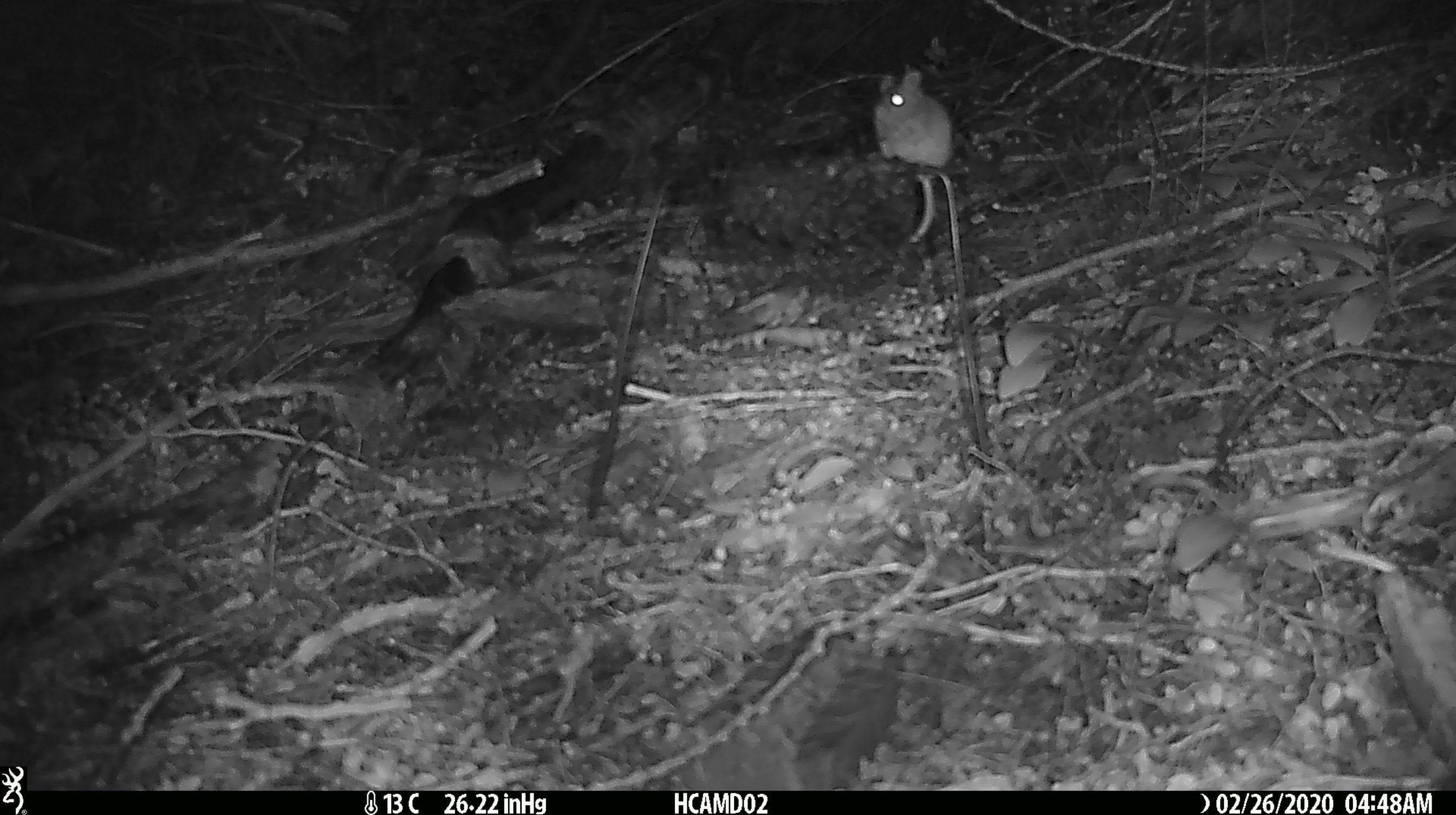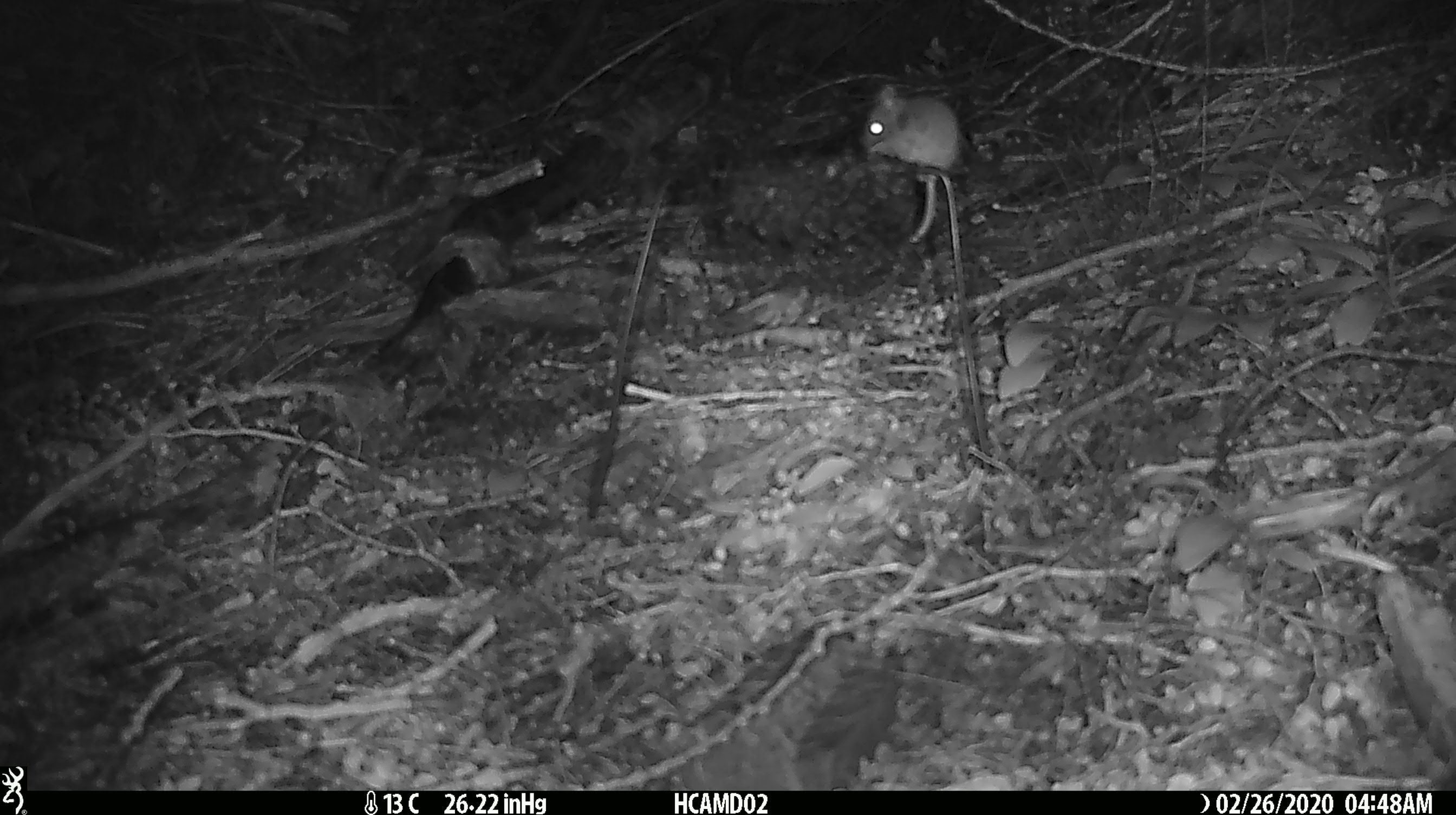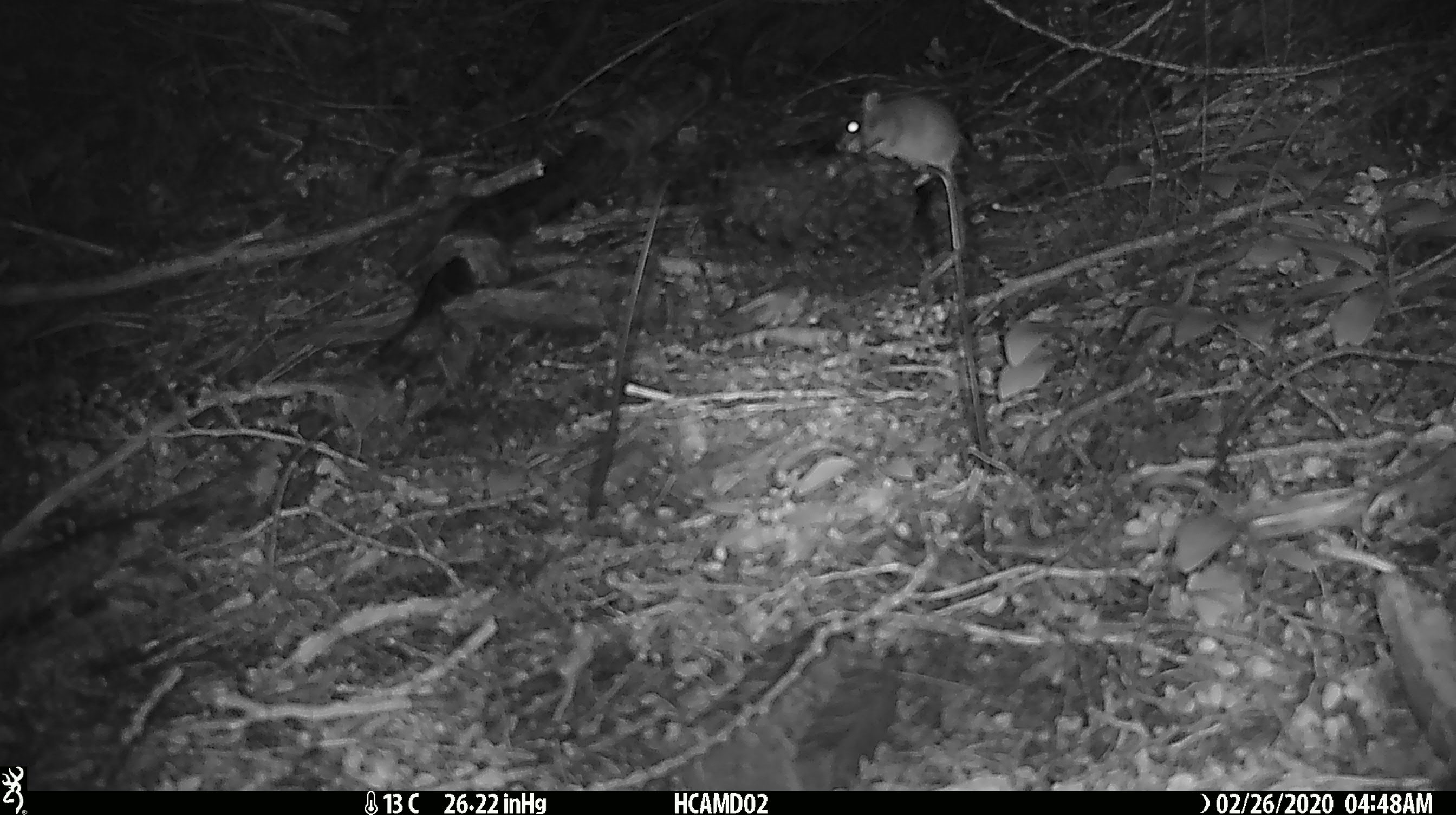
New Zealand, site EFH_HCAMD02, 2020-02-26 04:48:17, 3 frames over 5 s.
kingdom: Animalia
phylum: Chordata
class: Mammalia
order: Rodentia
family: Muridae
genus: Mus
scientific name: Mus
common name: mouse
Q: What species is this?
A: Mouse (Mus).